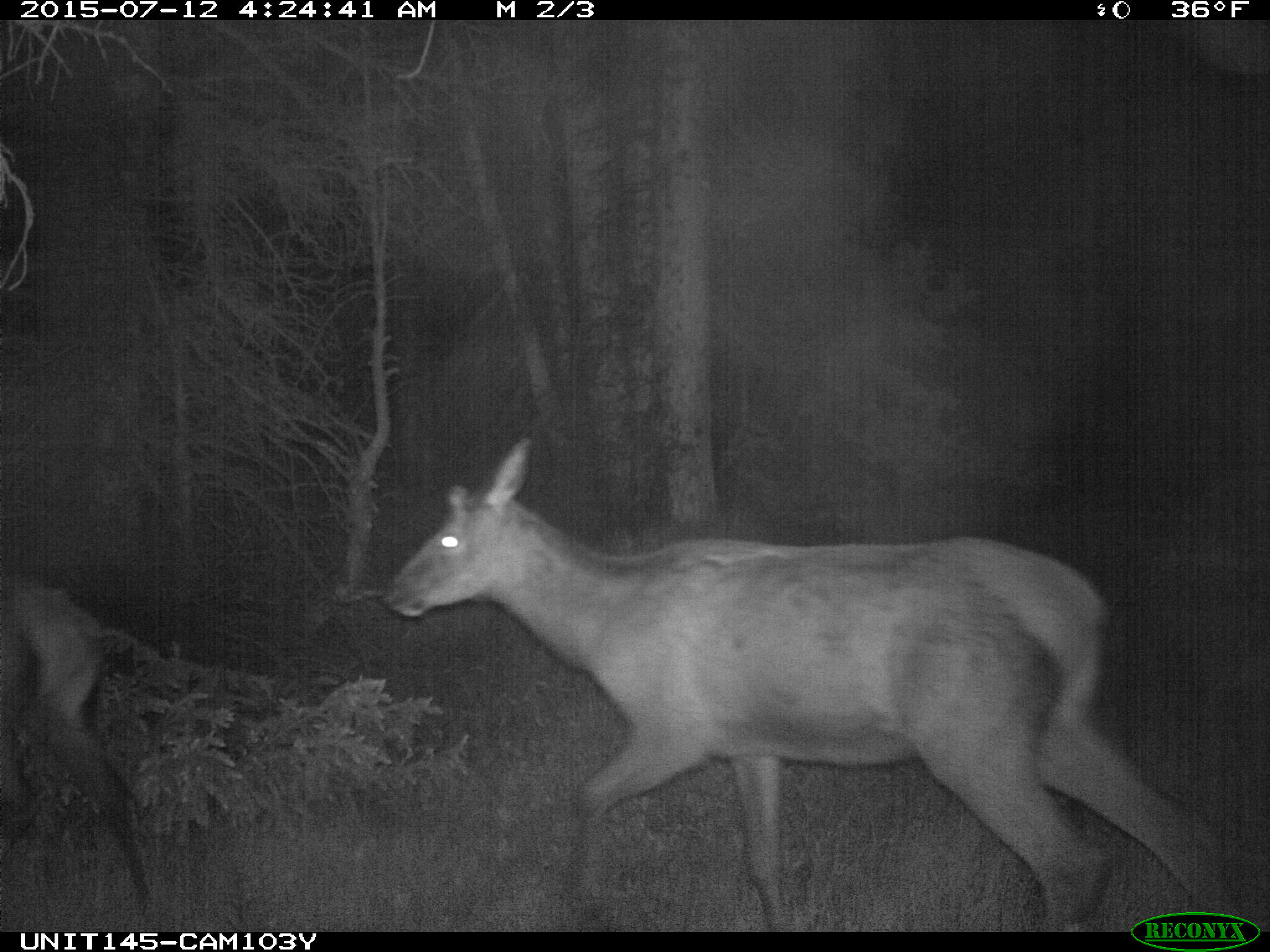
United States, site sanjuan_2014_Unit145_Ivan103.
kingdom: Animalia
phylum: Chordata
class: Mammalia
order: Artiodactyla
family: Cervidae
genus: Cervus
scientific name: Cervus elaphus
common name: red deer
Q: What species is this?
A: Cervus elaphus (red deer).